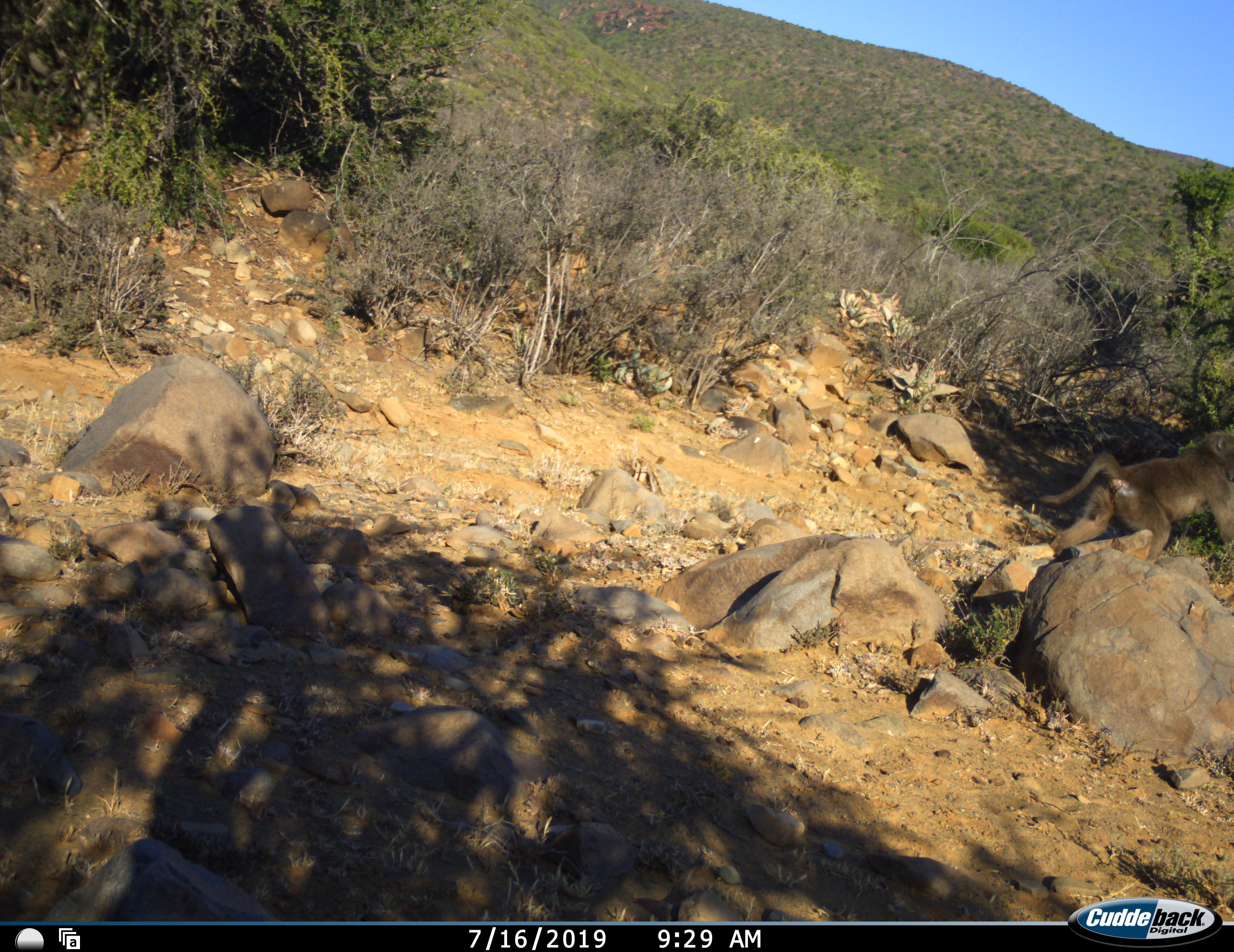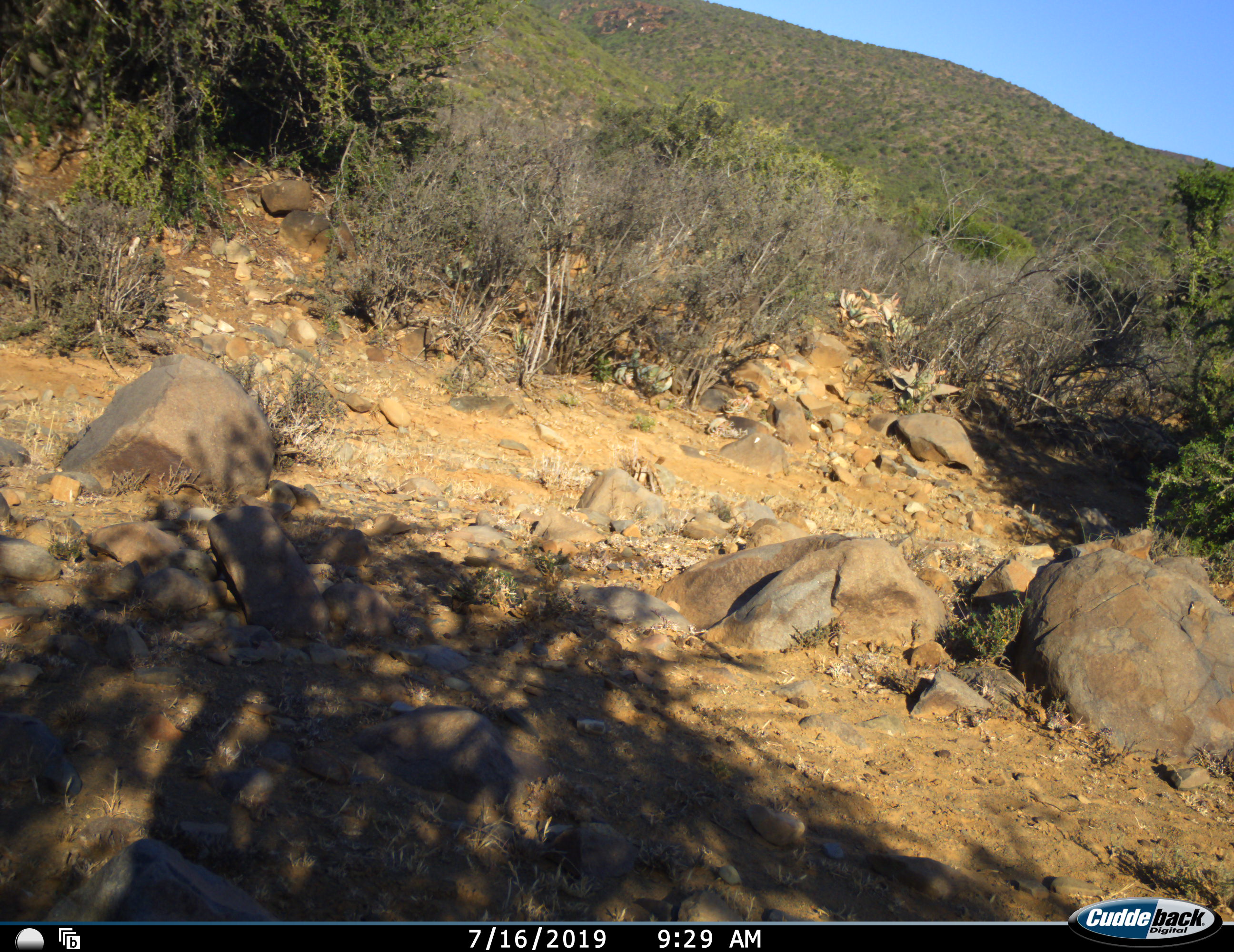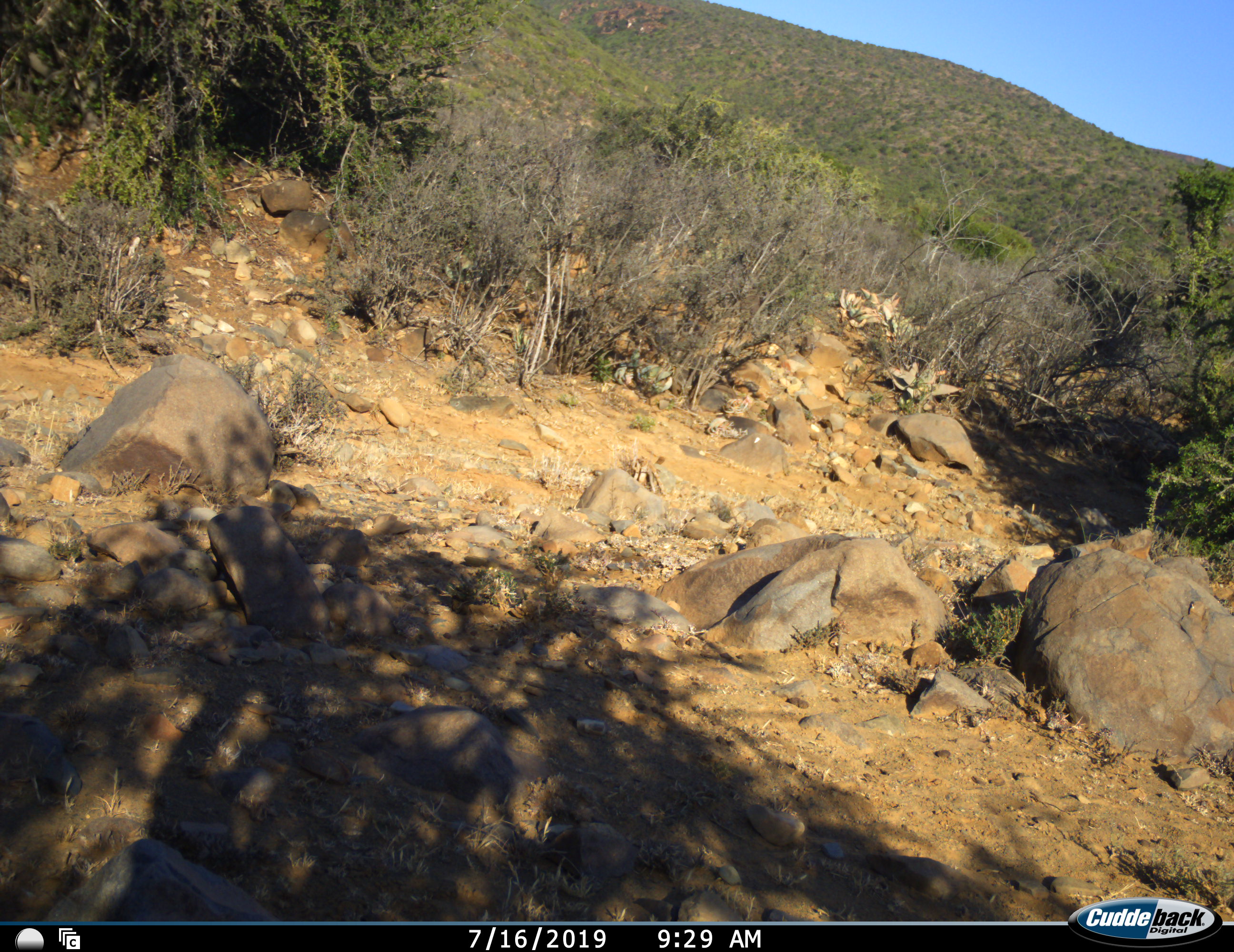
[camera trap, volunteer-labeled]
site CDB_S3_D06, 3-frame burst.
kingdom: Animalia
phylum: Chordata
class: Mammalia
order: Primates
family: Cercopithecidae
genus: Papio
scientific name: Papio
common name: baboon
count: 1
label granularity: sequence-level